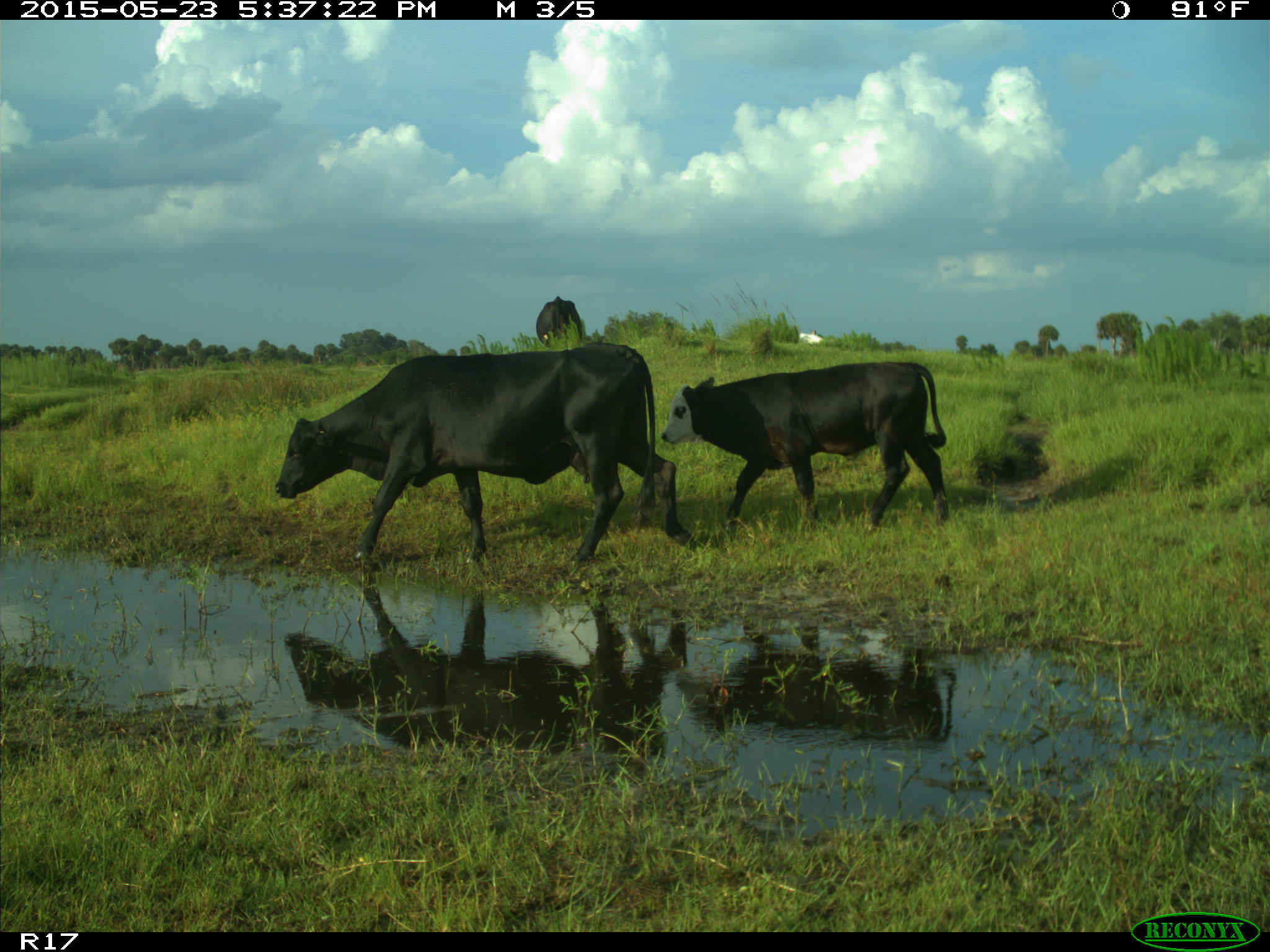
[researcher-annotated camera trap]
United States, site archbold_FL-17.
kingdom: Animalia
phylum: Chordata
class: Mammalia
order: Artiodactyla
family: Bovidae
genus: Bos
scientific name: Bos taurus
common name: domestic cow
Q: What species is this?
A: Bos taurus (domestic cow).